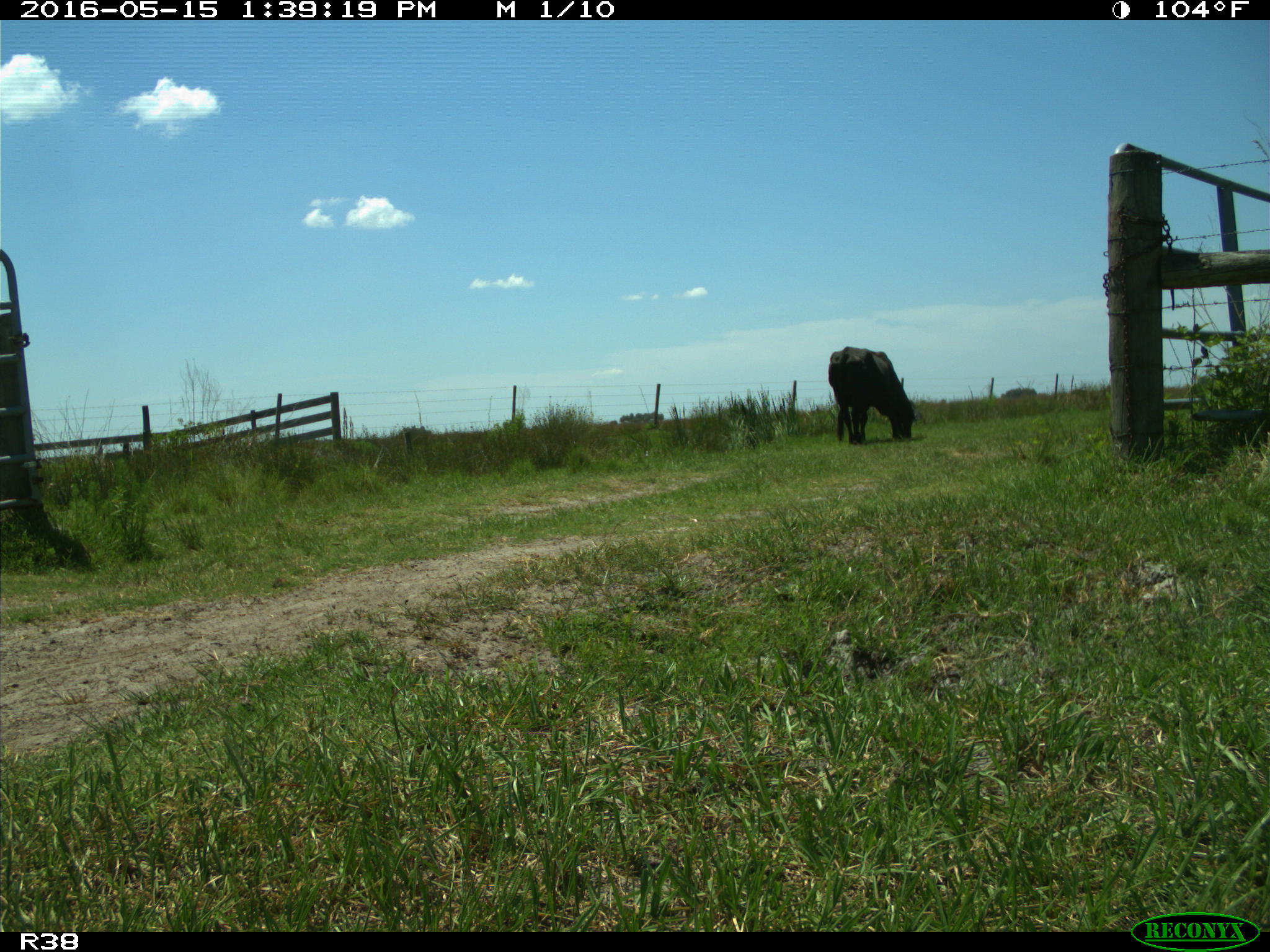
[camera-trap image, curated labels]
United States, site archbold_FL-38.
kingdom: Animalia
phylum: Chordata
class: Mammalia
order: Artiodactyla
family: Bovidae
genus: Bos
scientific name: Bos taurus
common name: domestic cow